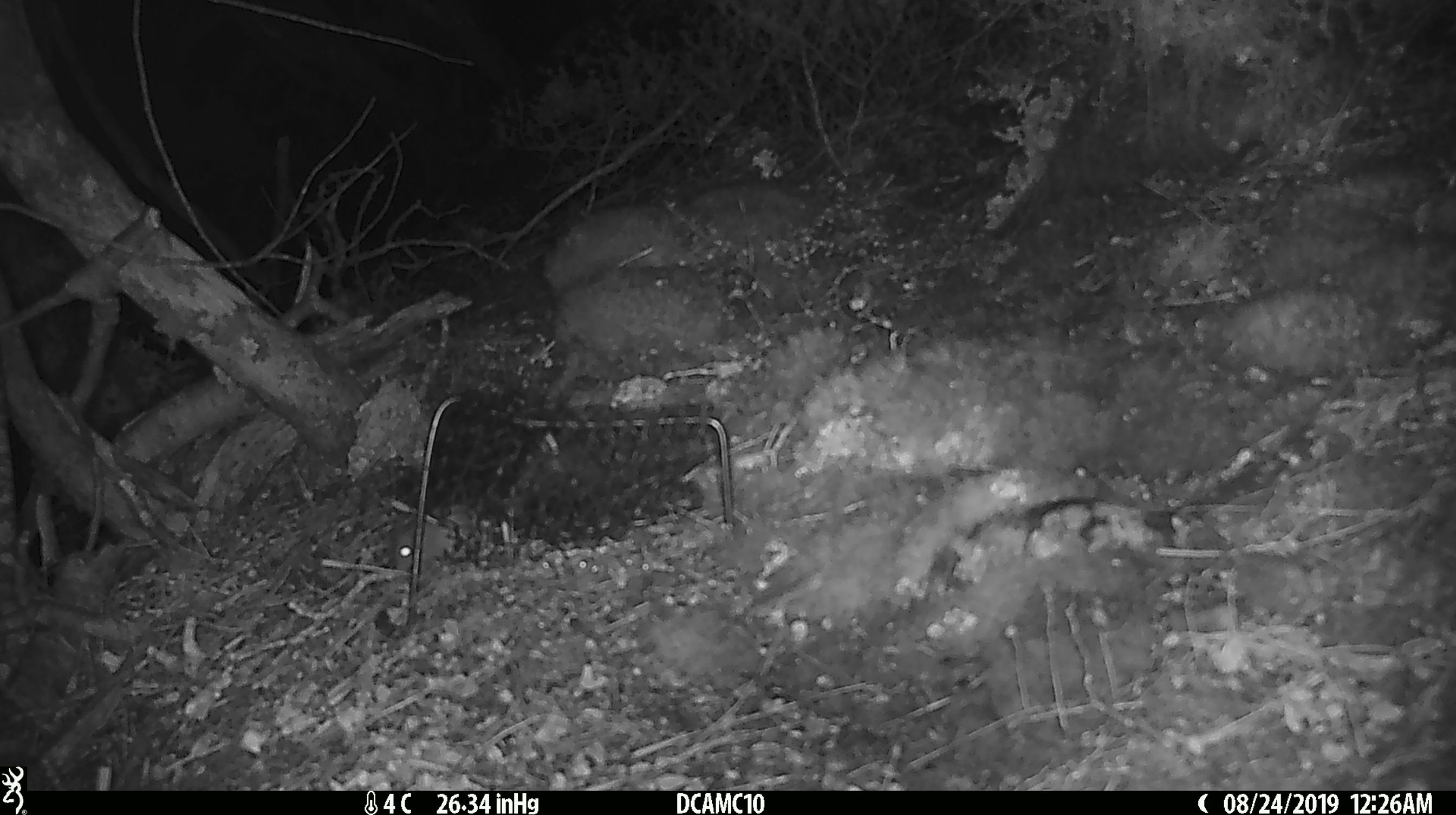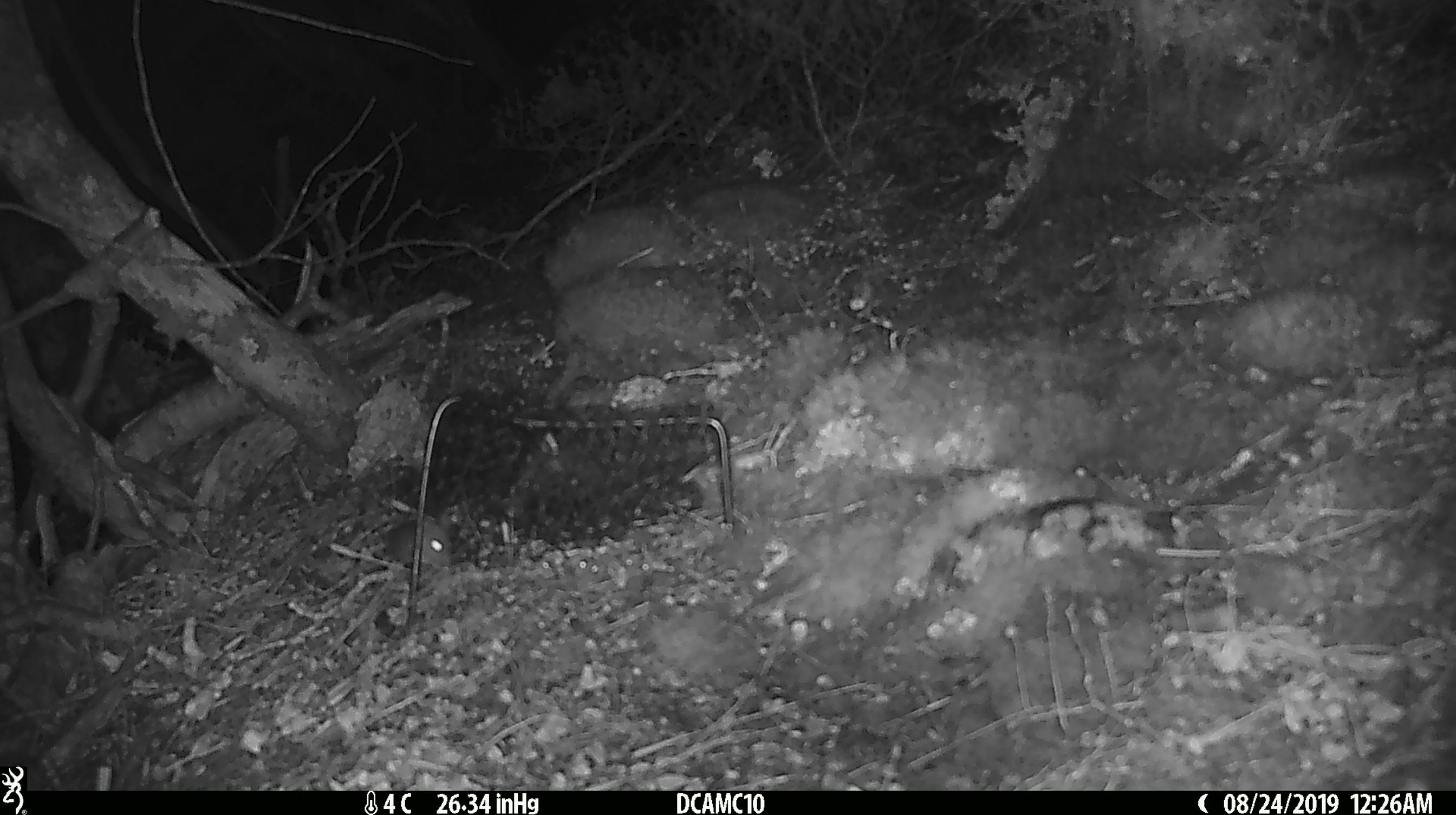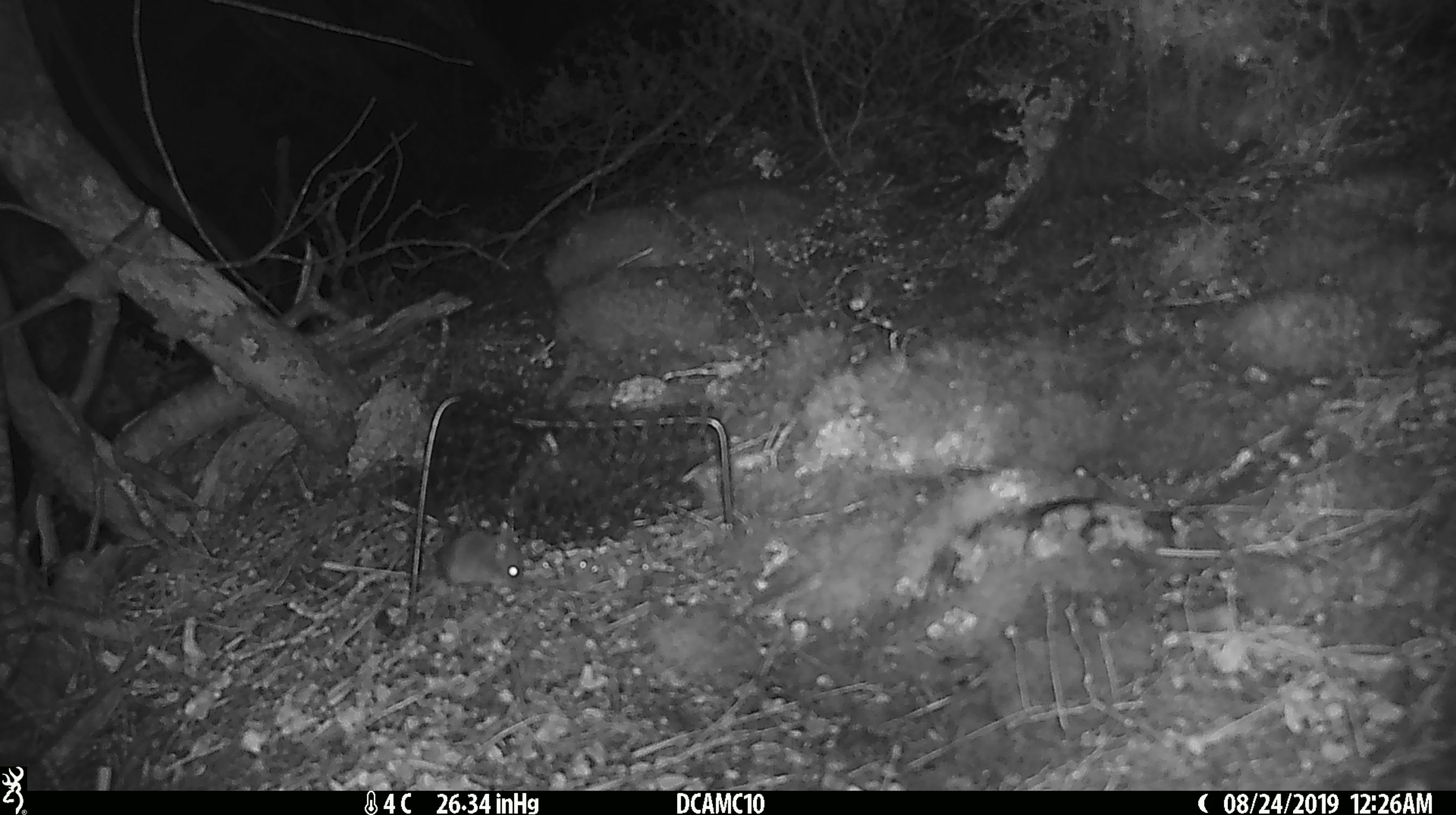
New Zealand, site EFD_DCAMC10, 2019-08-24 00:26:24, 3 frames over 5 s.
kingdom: Animalia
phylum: Chordata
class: Mammalia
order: Rodentia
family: Muridae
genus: Mus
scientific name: Mus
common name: mouse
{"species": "mouse (Mus)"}